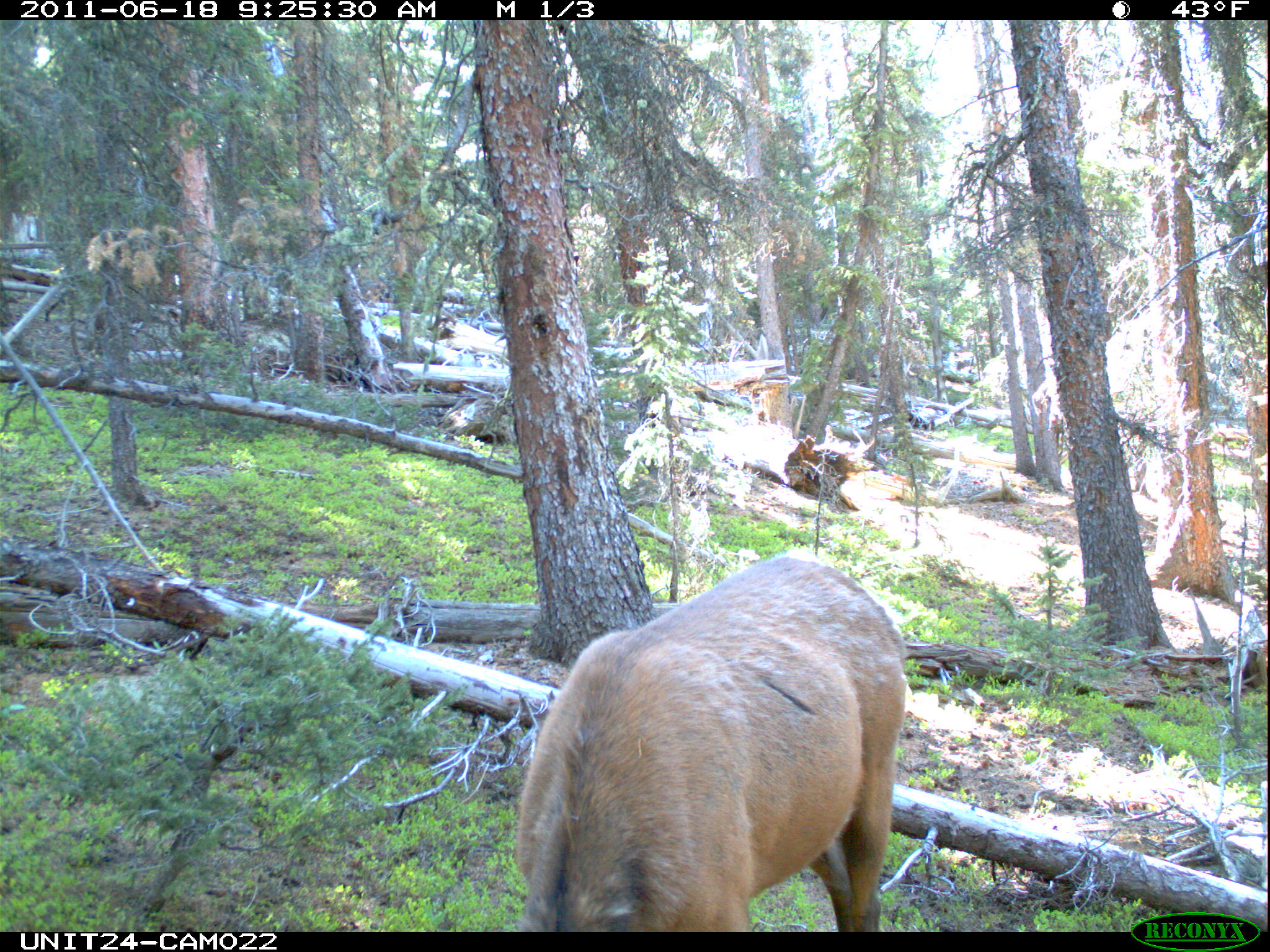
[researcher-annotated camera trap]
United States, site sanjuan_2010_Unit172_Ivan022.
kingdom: Animalia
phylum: Chordata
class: Mammalia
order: Artiodactyla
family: Cervidae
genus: Cervus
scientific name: Cervus elaphus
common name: red deer